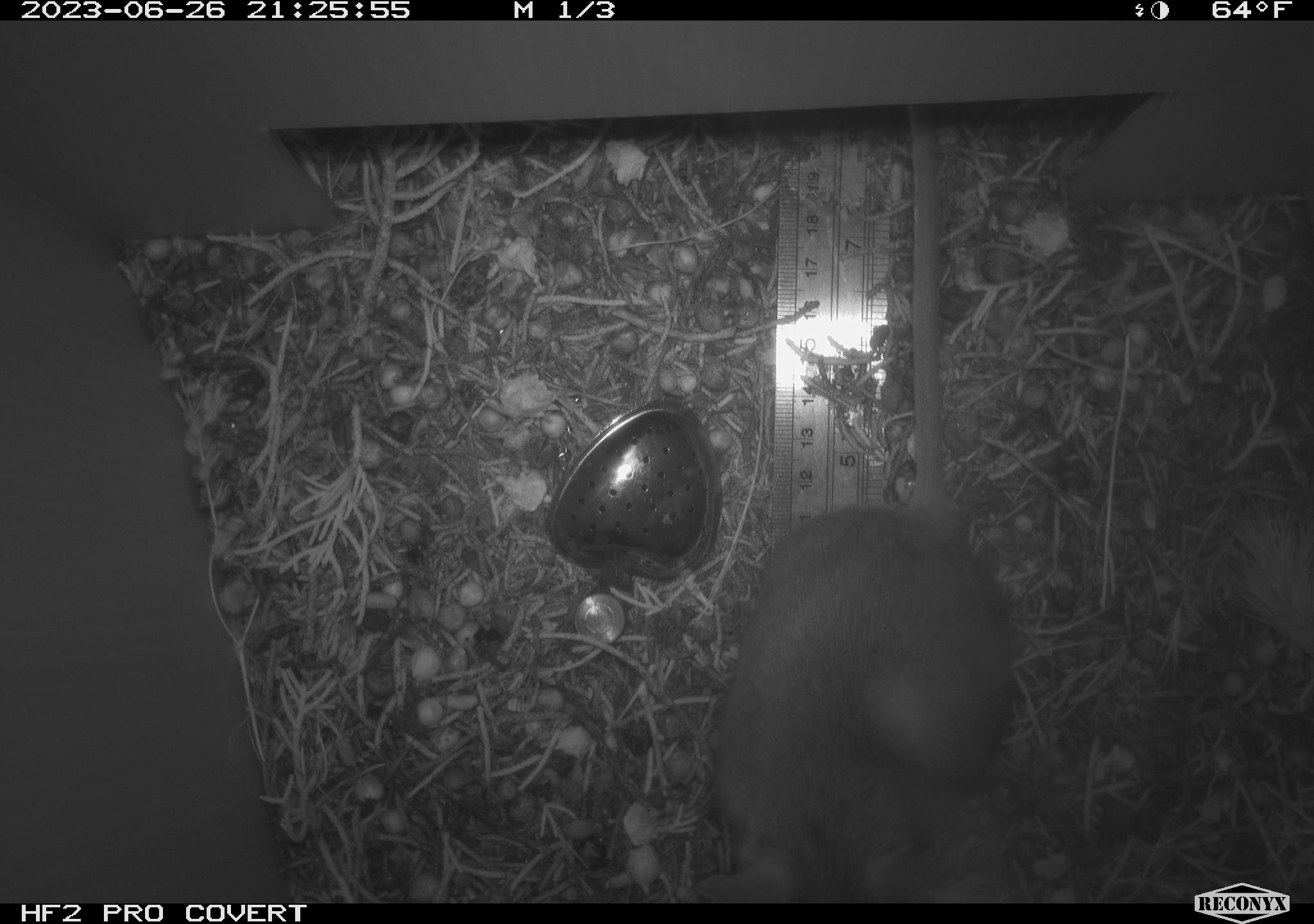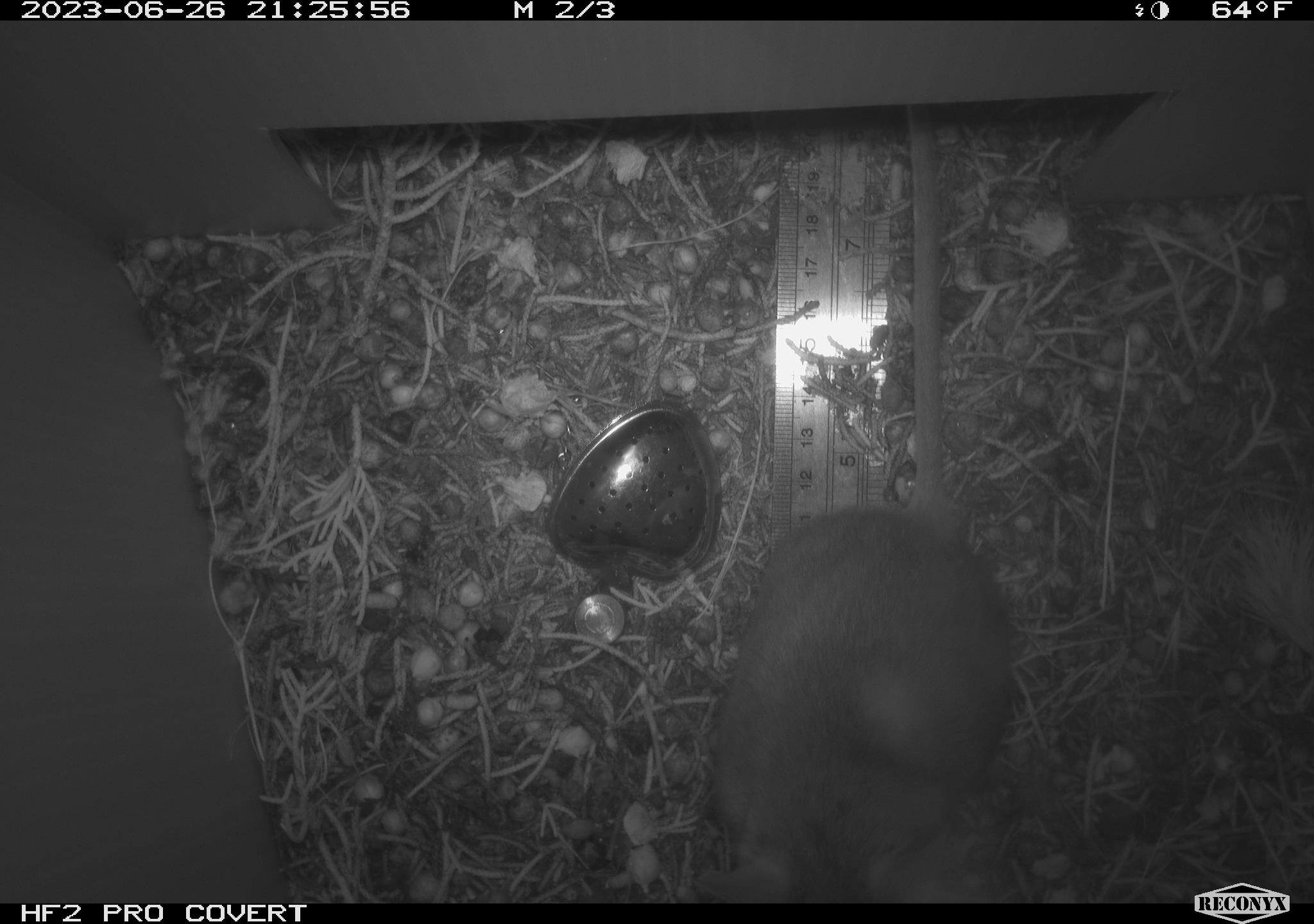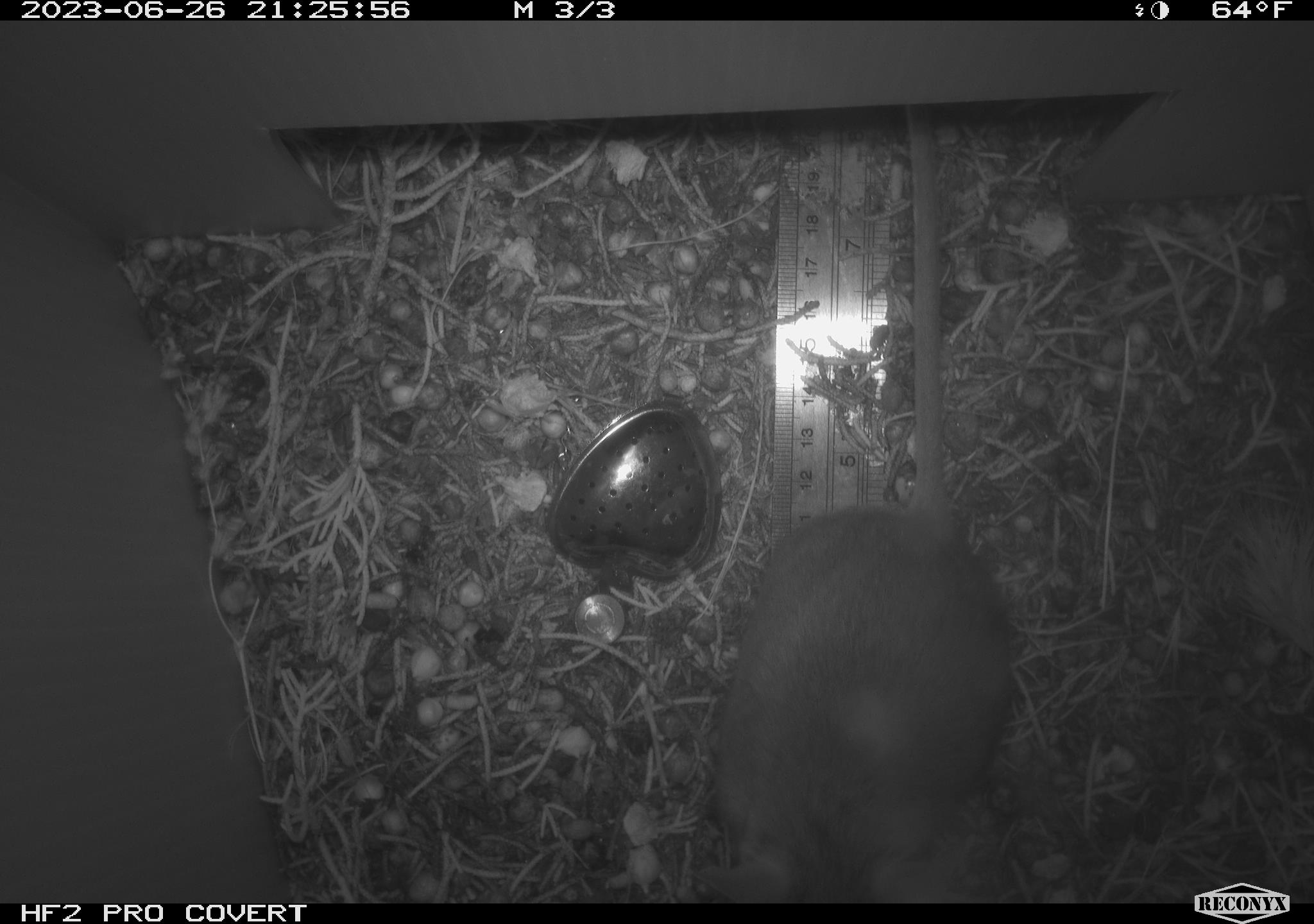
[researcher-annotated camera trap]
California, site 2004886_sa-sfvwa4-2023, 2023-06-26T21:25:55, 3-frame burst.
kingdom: Animalia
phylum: Chordata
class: Mammalia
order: Rodentia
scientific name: Rodentia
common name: rodent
Rodent (Rodentia).